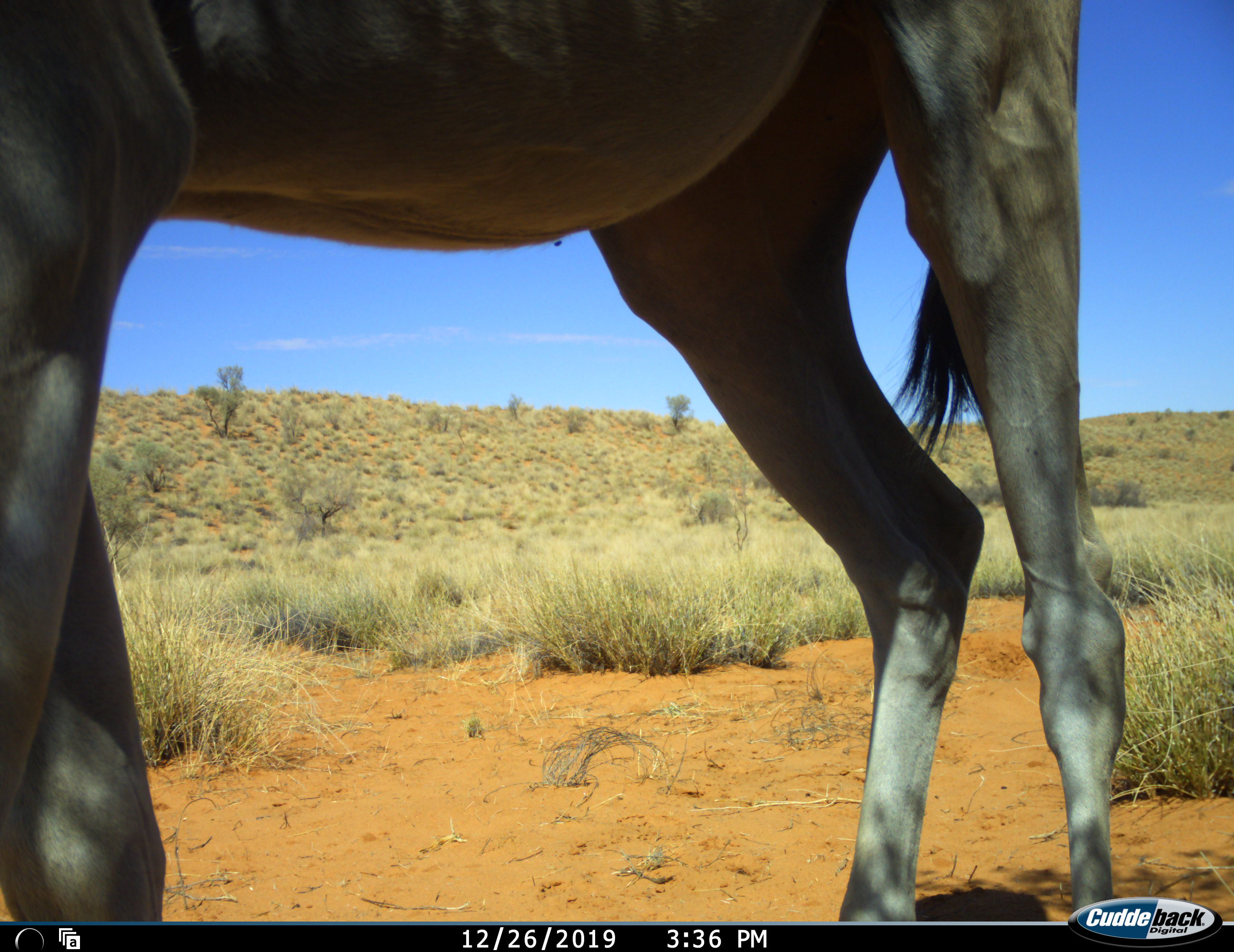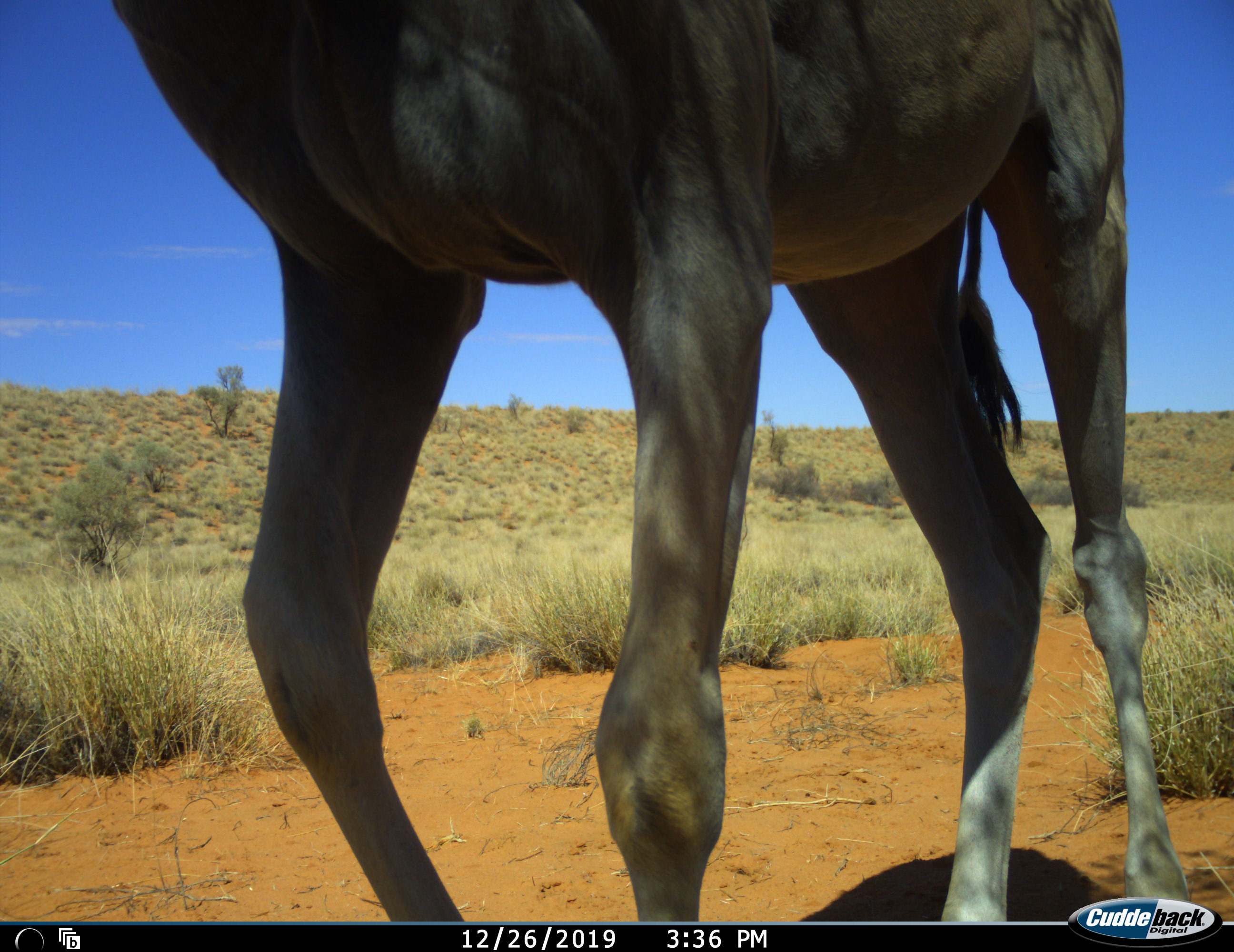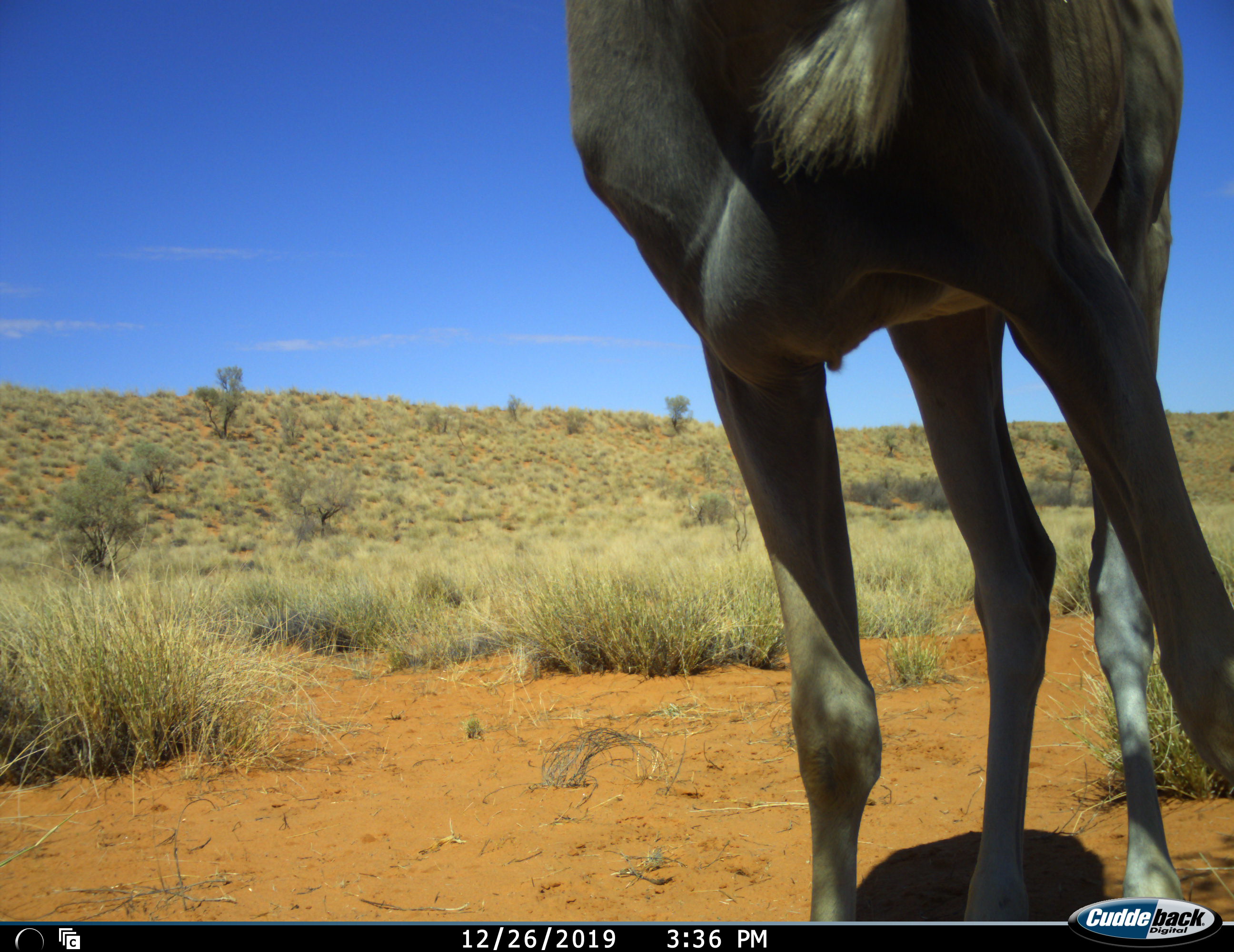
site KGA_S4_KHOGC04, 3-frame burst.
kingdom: Animalia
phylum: Chordata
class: Mammalia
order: Artiodactyla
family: Bovidae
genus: Tragelaphus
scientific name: Tragelaphus oryx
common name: eland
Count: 1.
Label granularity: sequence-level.